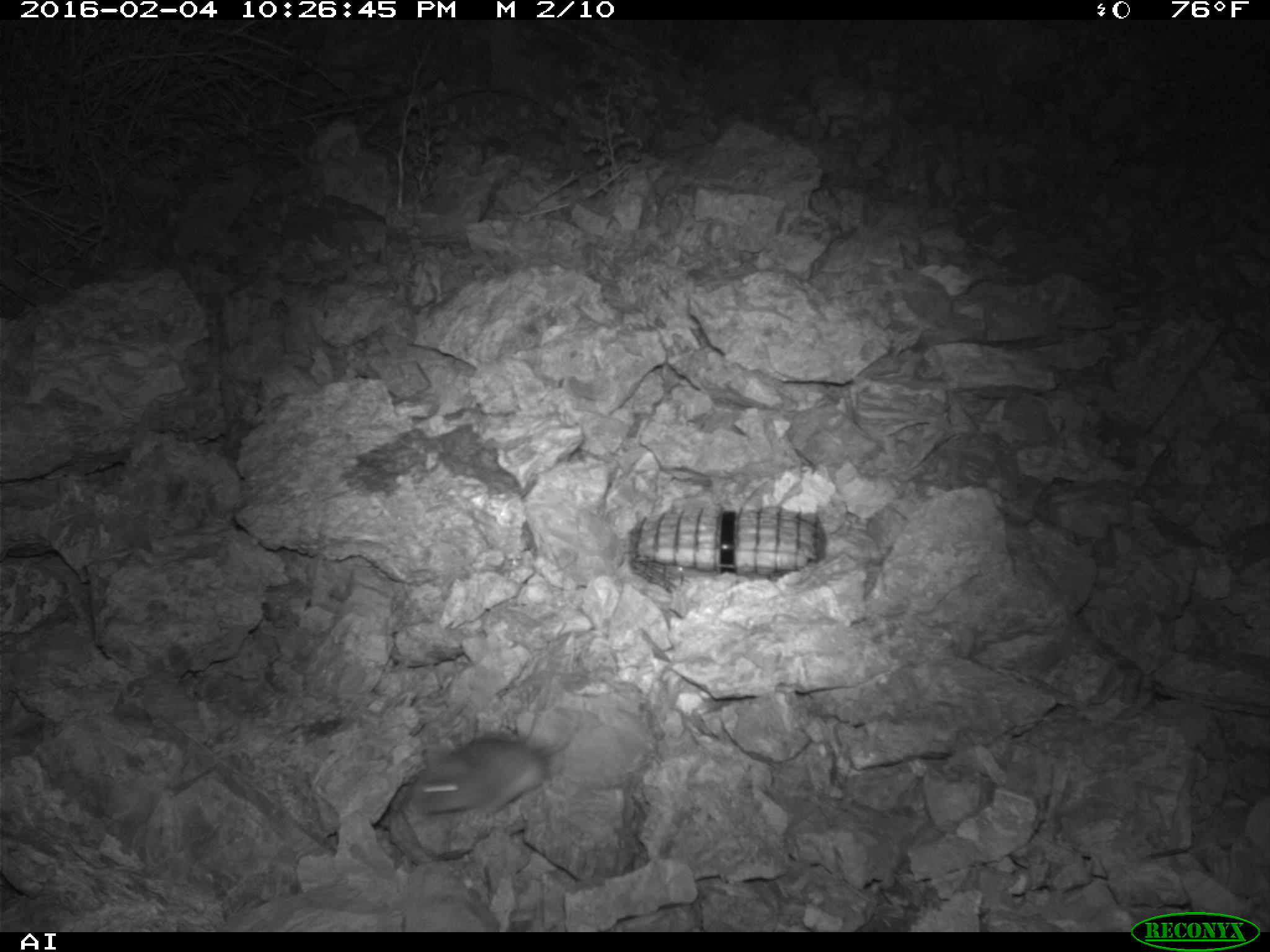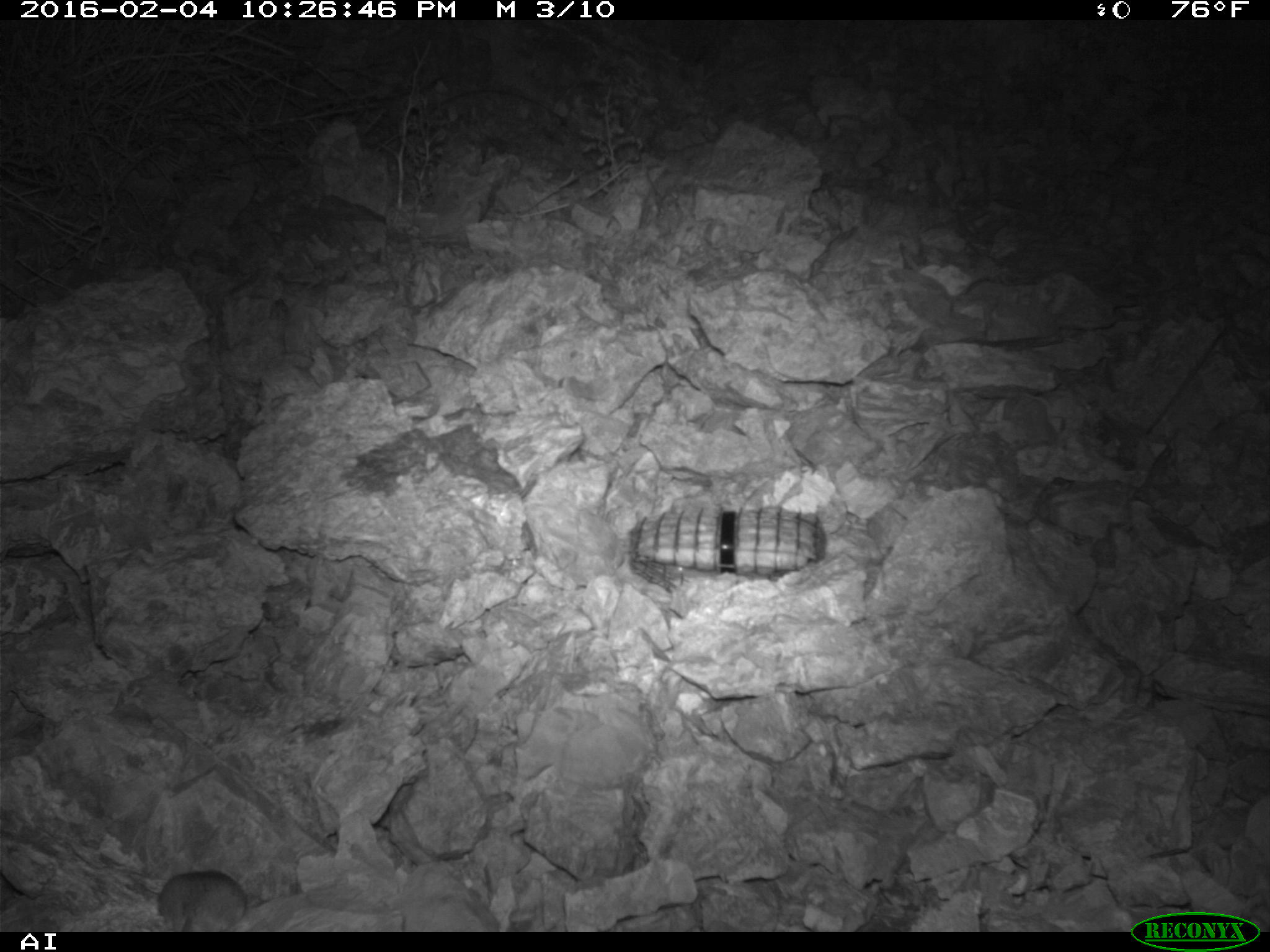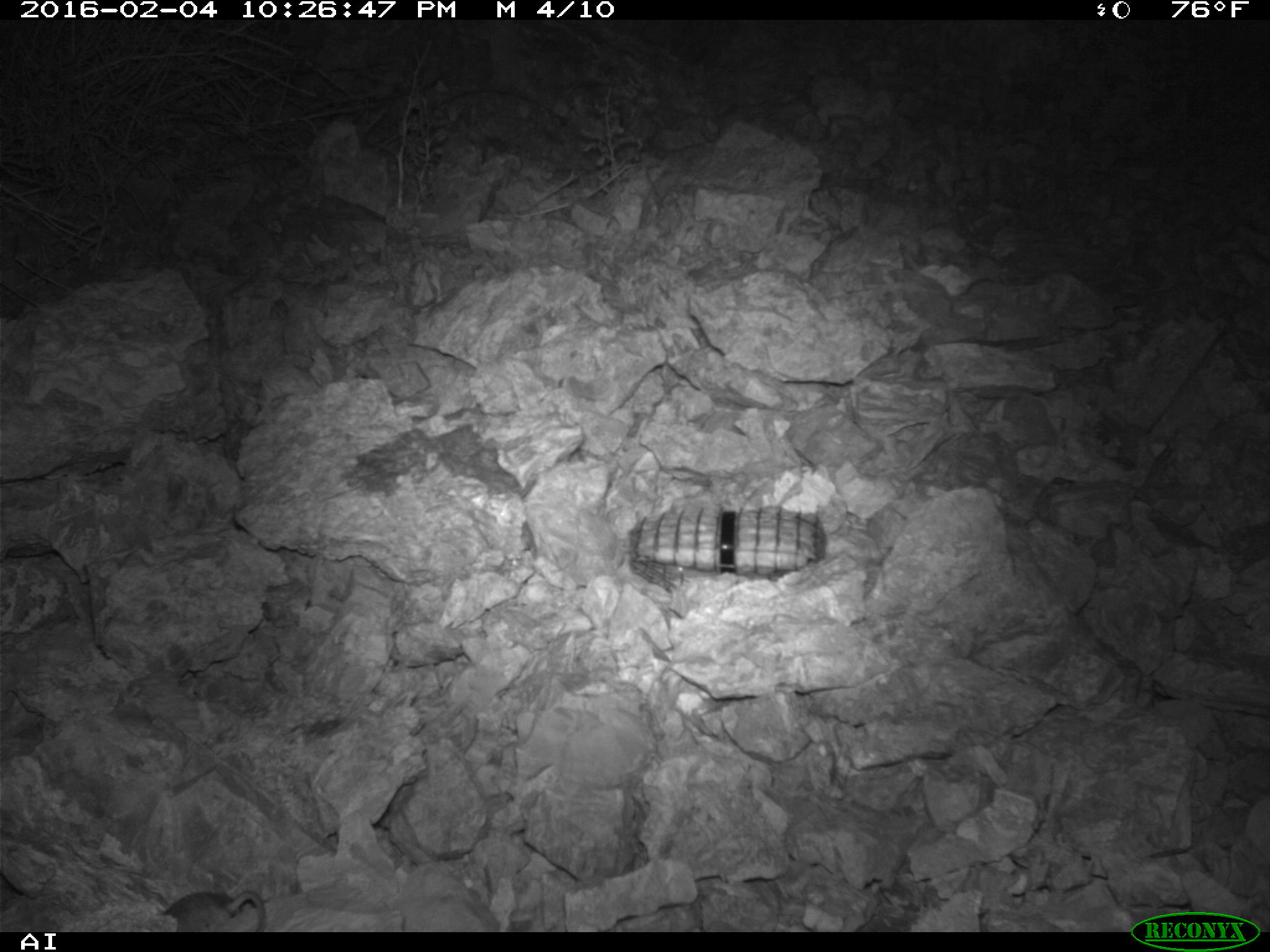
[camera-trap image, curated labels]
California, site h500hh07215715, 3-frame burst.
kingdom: Animalia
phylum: Chordata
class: Mammalia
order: Rodentia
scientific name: Rodentia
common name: rodent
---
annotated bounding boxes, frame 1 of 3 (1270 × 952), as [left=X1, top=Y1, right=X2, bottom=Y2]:
rodent: [left=404, top=713, right=584, bottom=813]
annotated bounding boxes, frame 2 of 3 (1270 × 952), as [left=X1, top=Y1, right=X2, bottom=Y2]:
rodent: [left=155, top=868, right=246, bottom=930]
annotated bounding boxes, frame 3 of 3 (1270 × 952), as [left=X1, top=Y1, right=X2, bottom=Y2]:
rodent: [left=161, top=891, right=266, bottom=930]